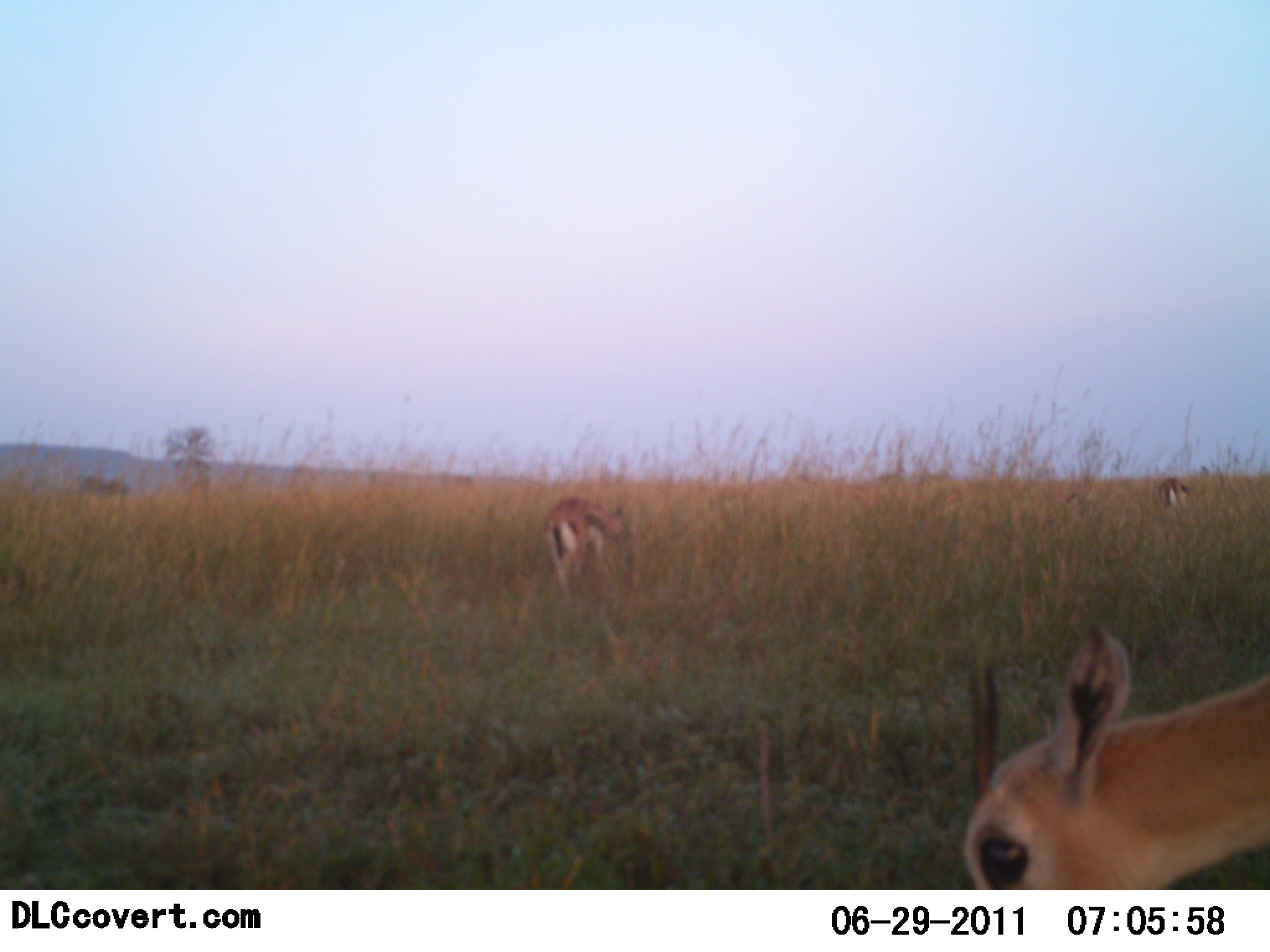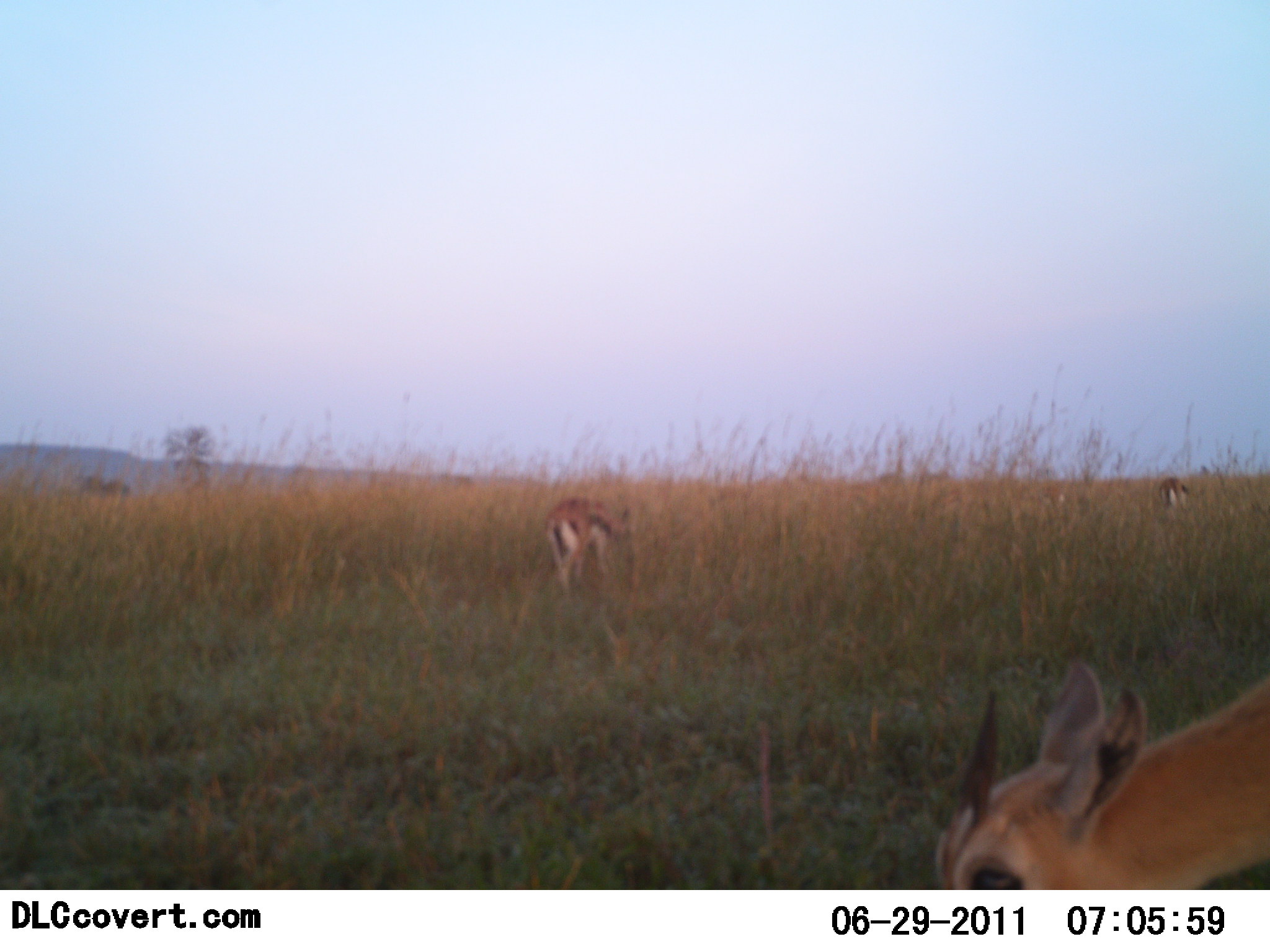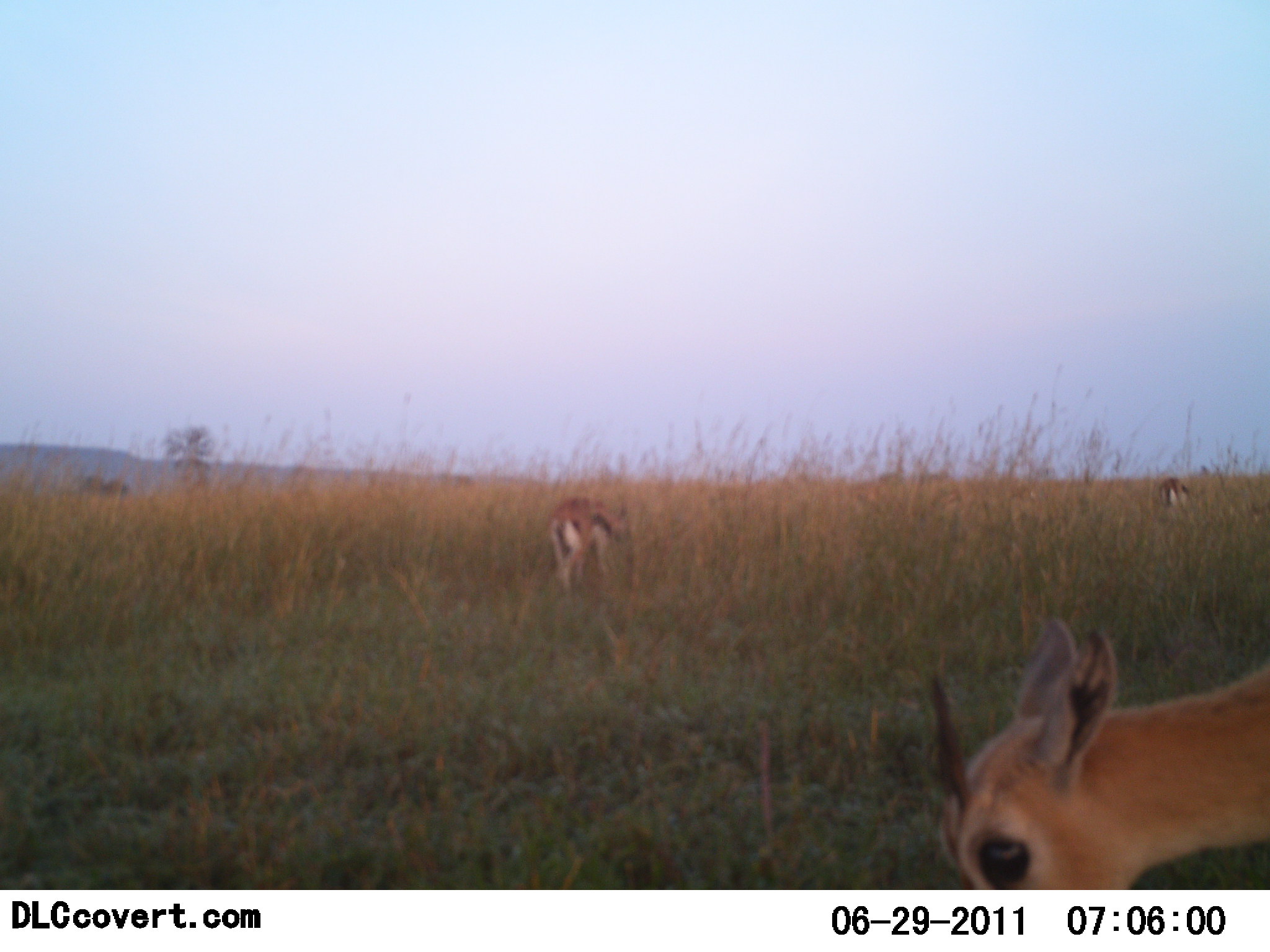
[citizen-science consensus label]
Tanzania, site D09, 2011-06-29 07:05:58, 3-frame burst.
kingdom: Animalia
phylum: Chordata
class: Mammalia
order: Artiodactyla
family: Bovidae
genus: Eudorcas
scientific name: Eudorcas thomsonii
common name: thomson's gazelle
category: gazellethomsons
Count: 3.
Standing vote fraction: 27%.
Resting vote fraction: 0%.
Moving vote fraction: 7%.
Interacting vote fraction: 0%.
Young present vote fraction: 0%.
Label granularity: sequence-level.